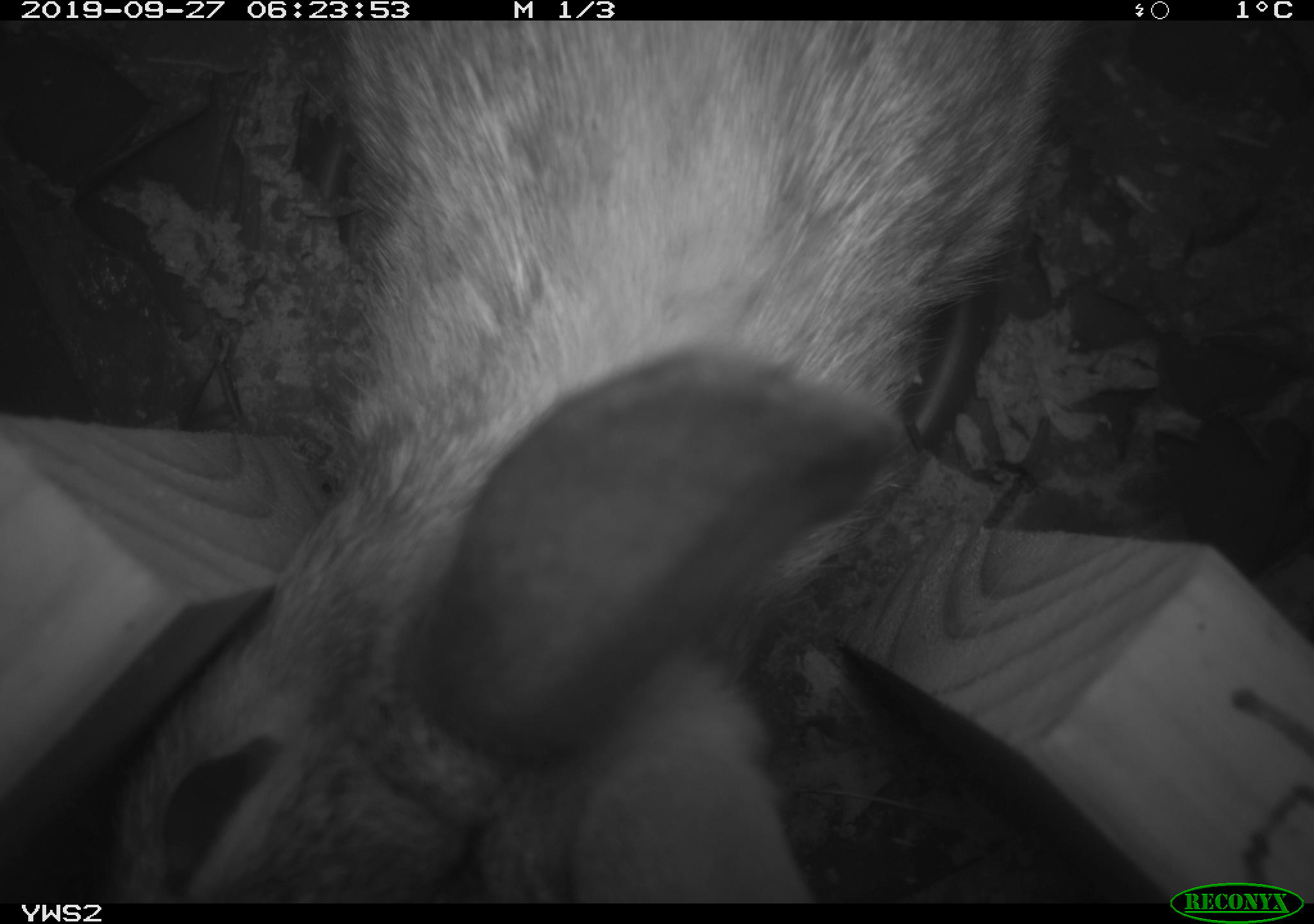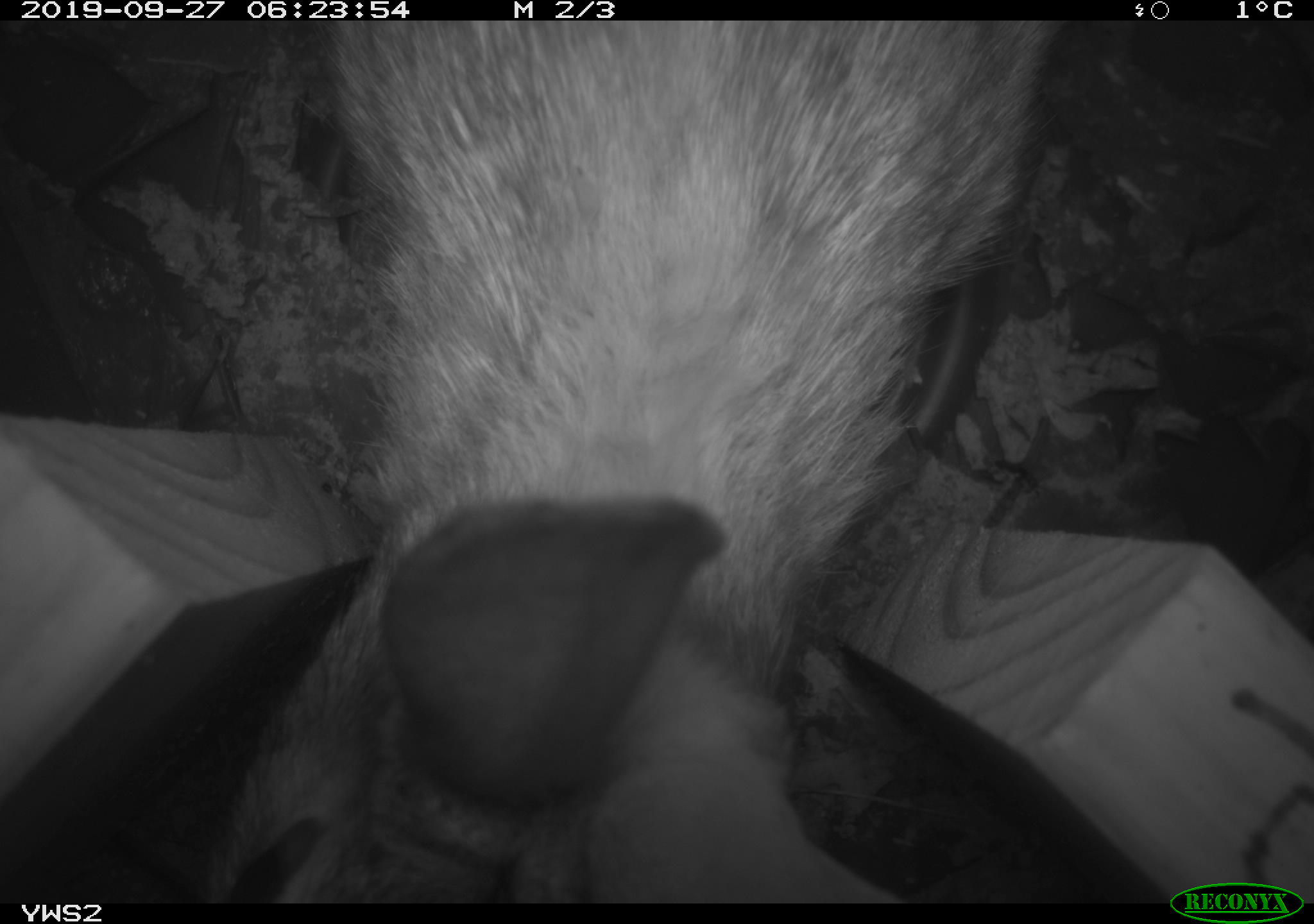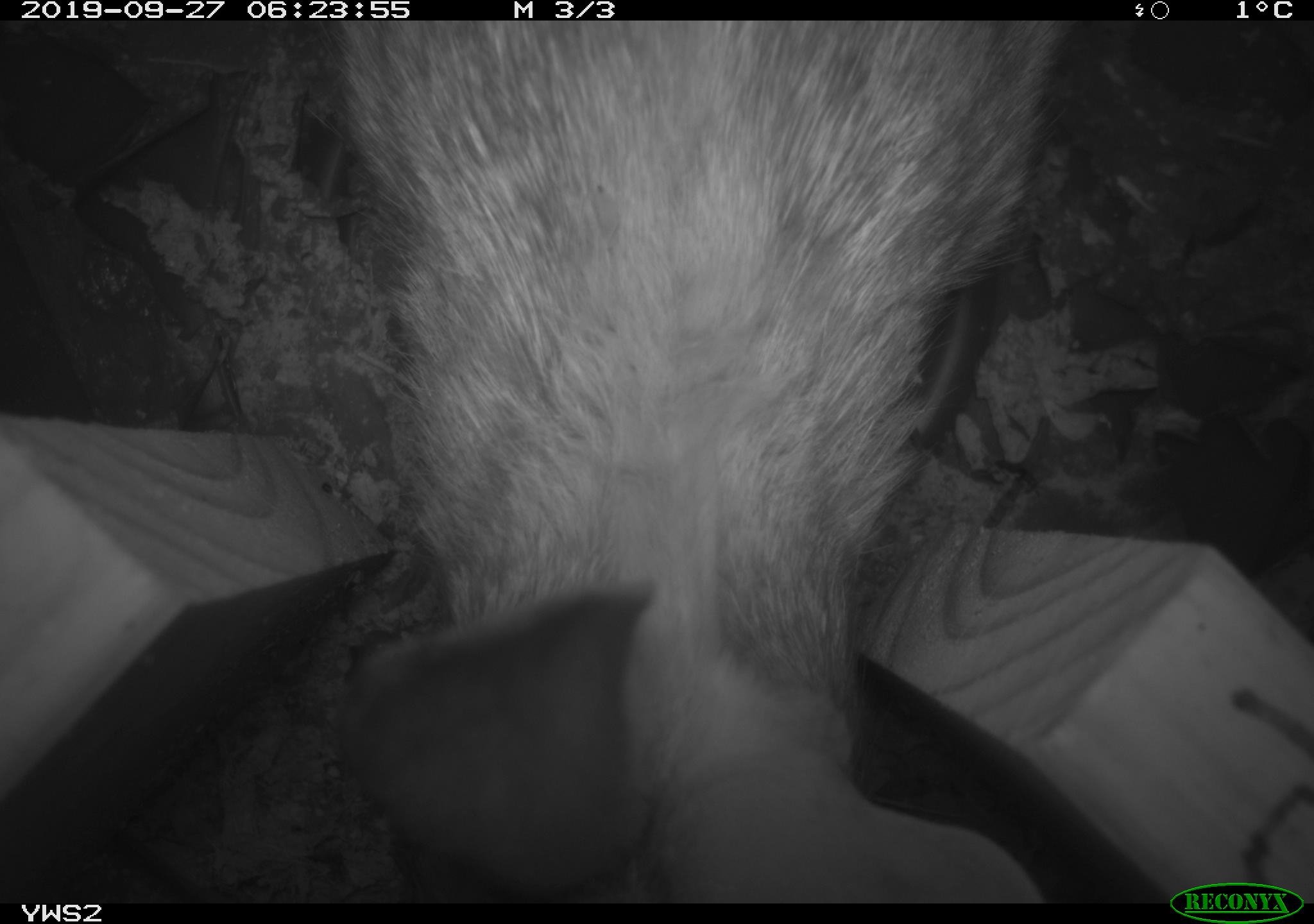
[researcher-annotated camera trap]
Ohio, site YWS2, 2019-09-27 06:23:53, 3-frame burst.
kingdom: Animalia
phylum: Chordata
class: Mammalia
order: Lagomorpha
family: Leporidae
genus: Sylvilagus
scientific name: Sylvilagus floridanus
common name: eastern cottontail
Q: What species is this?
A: Eastern cottontail (Sylvilagus floridanus).